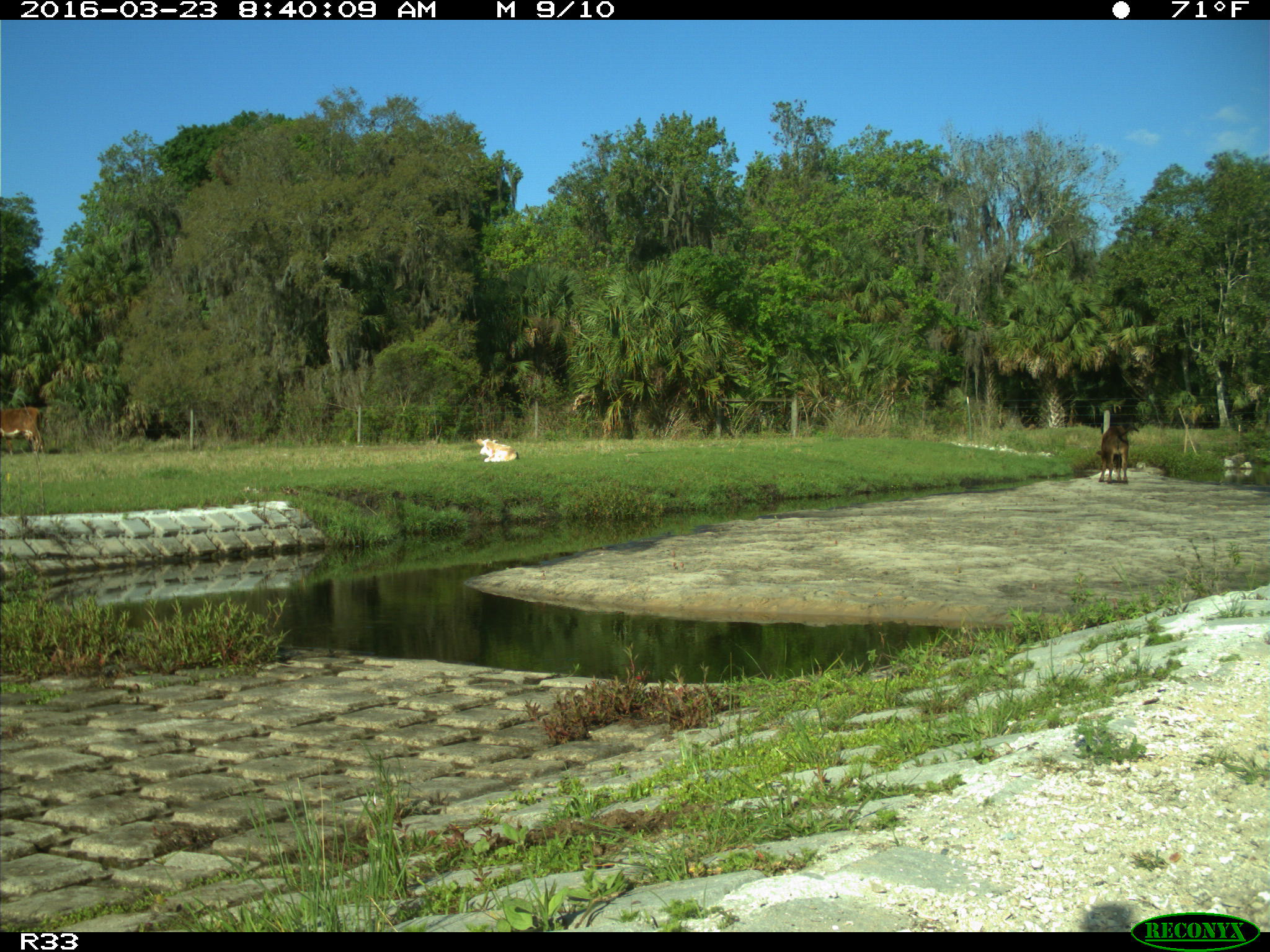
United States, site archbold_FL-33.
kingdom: Animalia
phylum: Chordata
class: Mammalia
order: Artiodactyla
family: Bovidae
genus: Bos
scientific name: Bos taurus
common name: domestic cow